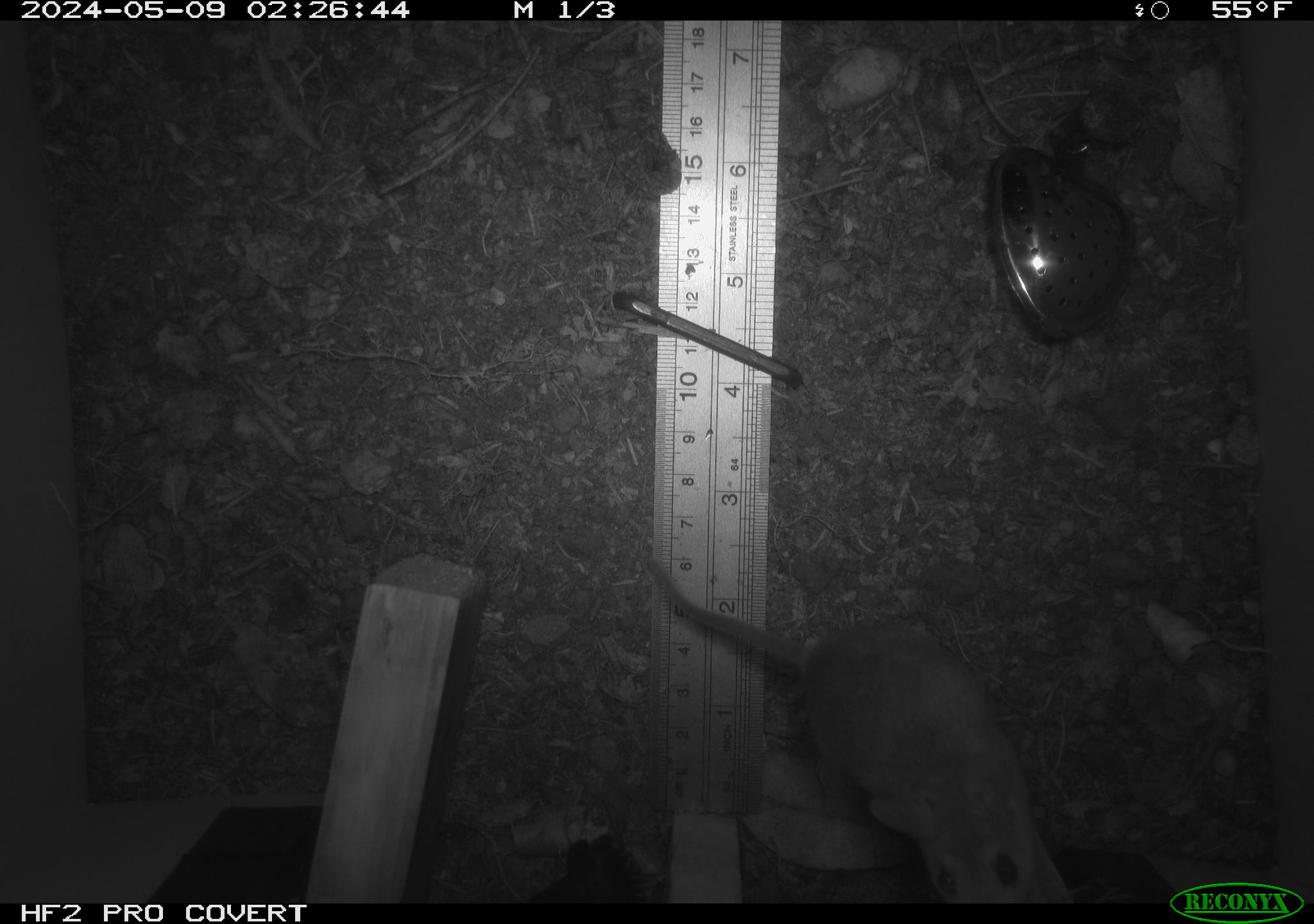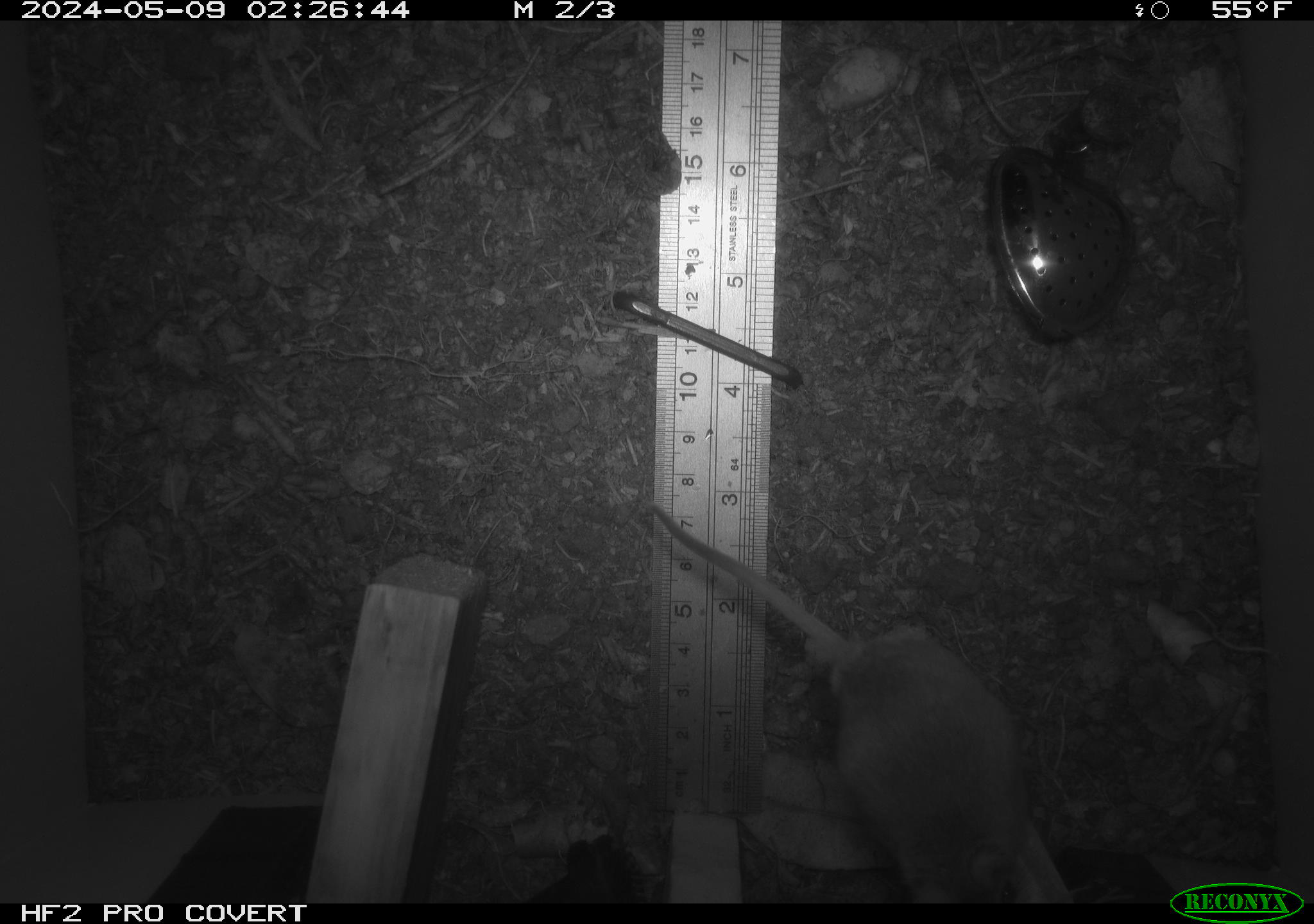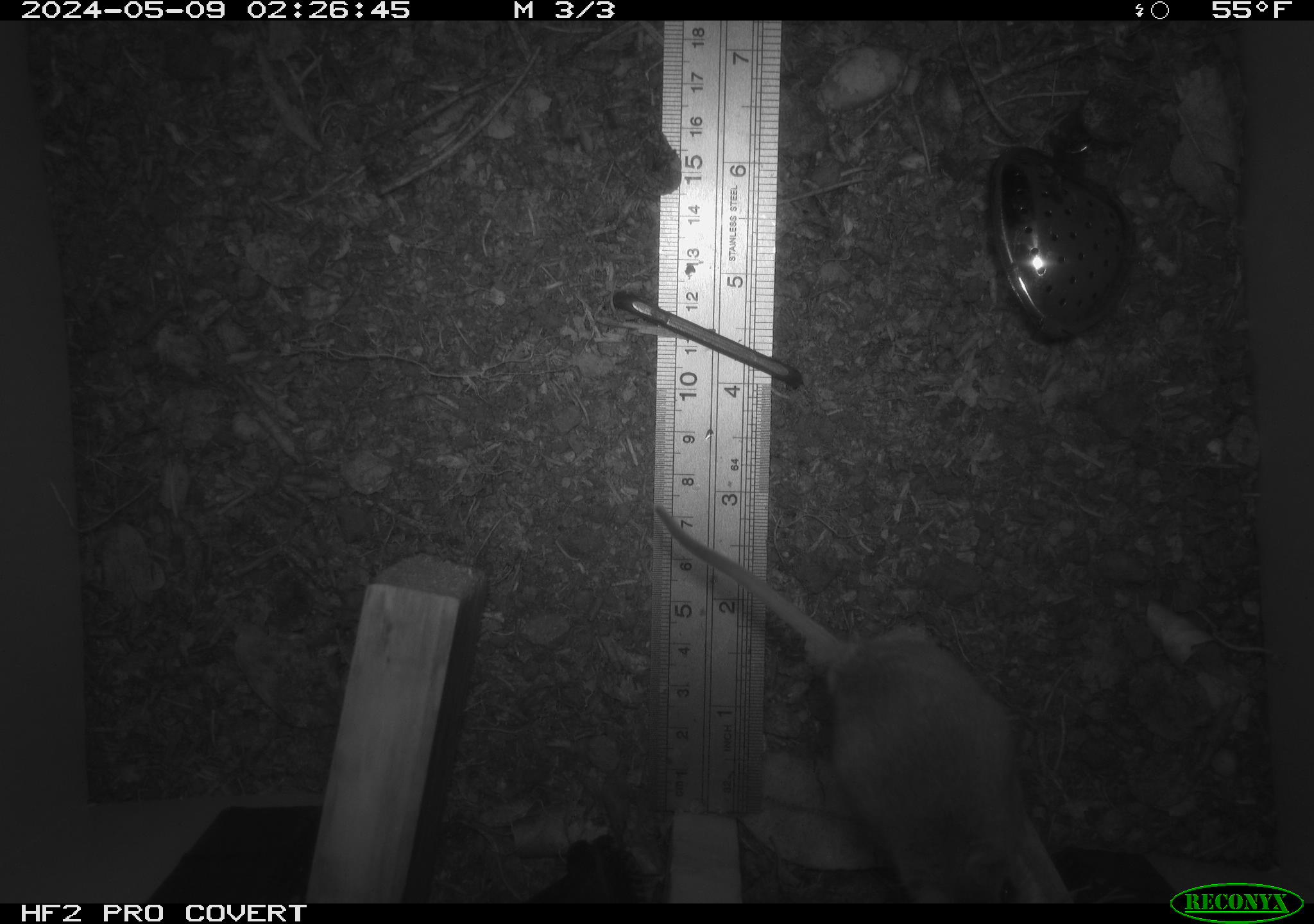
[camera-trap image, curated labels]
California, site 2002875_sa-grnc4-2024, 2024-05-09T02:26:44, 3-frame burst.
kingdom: Animalia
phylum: Chordata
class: Mammalia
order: Rodentia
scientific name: Rodentia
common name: rodent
Rodent (Rodentia).